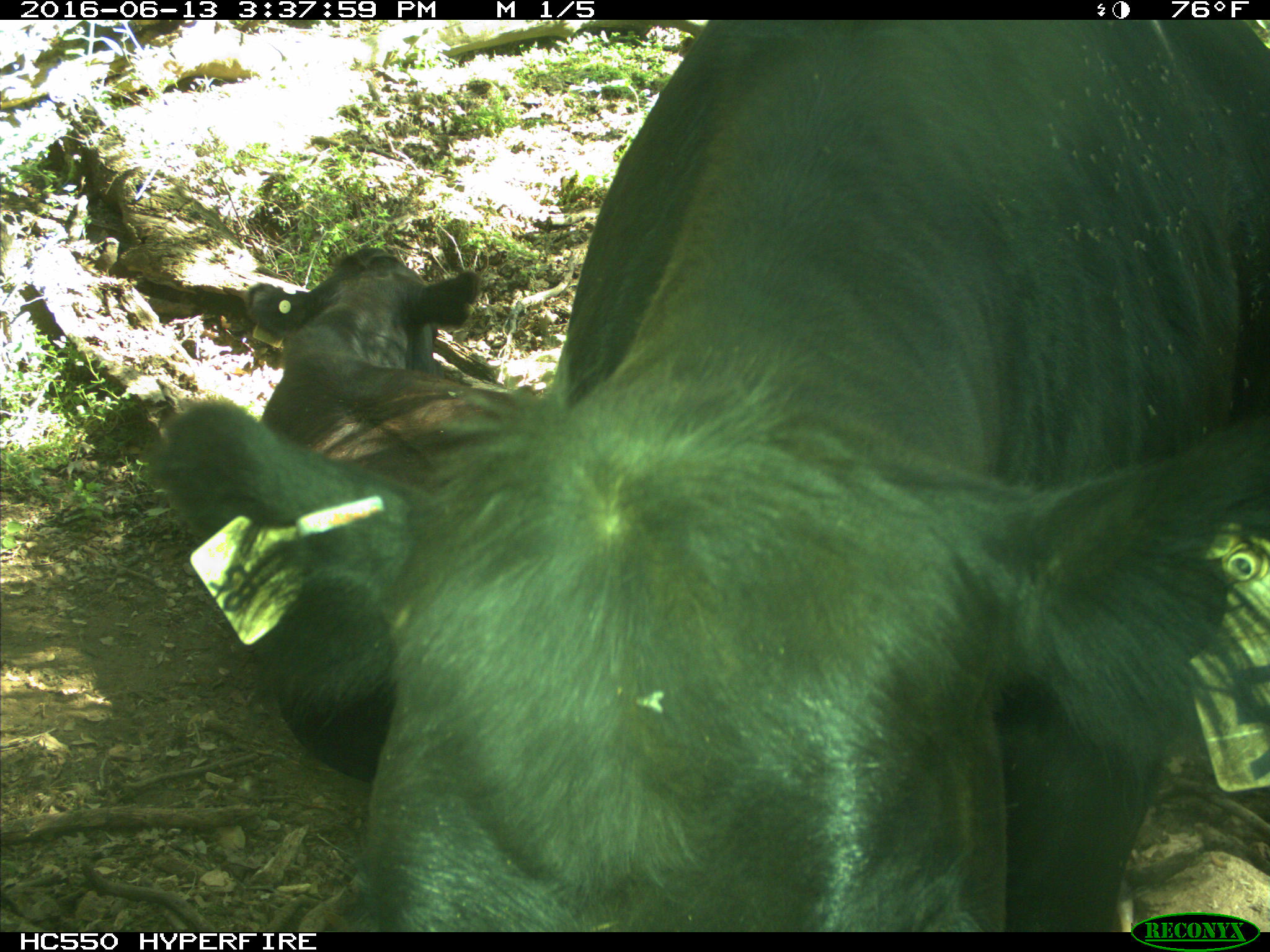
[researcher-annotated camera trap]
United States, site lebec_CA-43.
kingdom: Animalia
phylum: Chordata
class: Mammalia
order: Artiodactyla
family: Bovidae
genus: Bos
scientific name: Bos taurus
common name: domestic cow